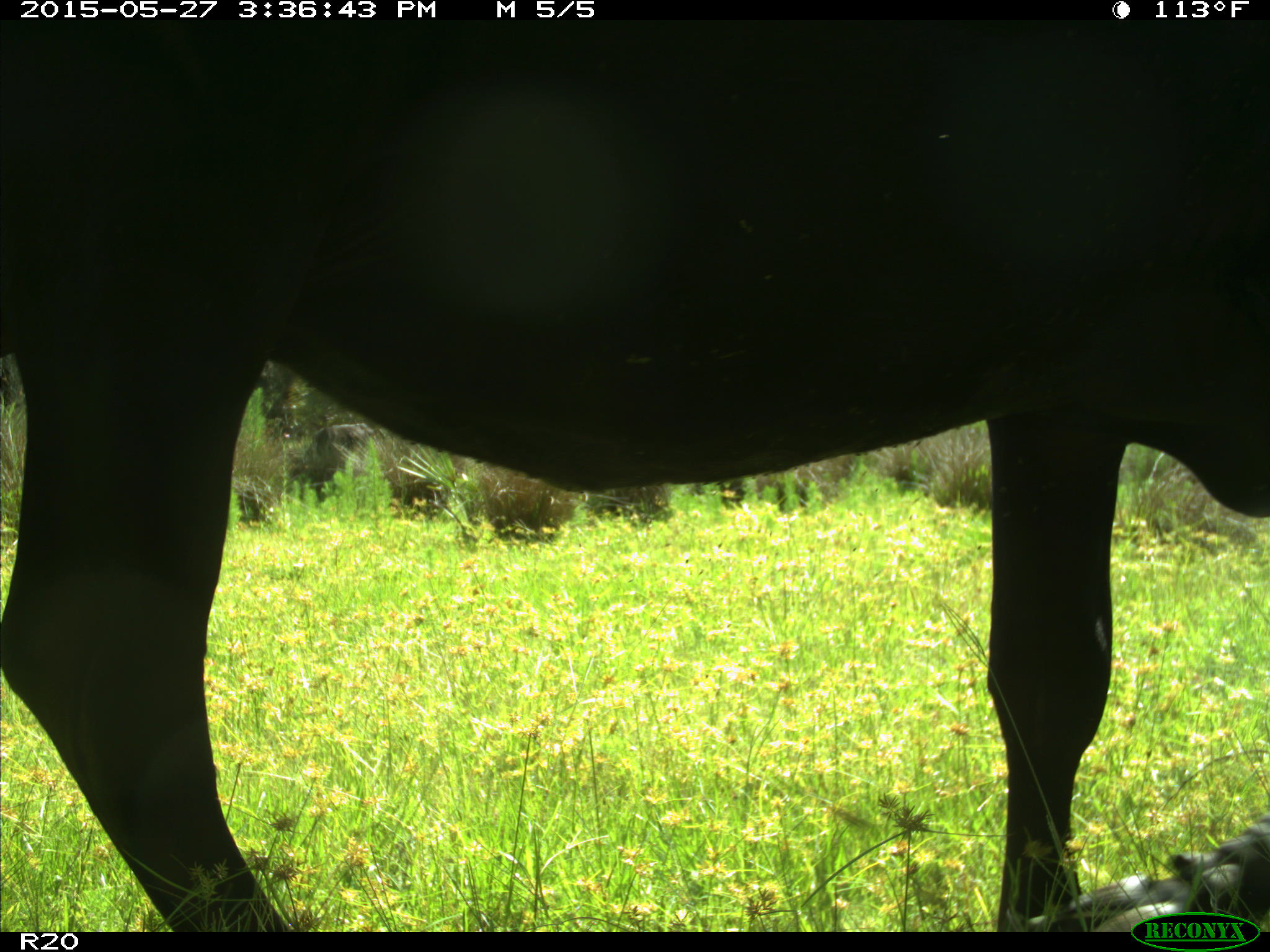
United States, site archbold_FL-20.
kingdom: Animalia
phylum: Chordata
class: Mammalia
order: Artiodactyla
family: Bovidae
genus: Bos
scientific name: Bos taurus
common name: domestic cow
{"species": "Bos taurus (domestic cow)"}